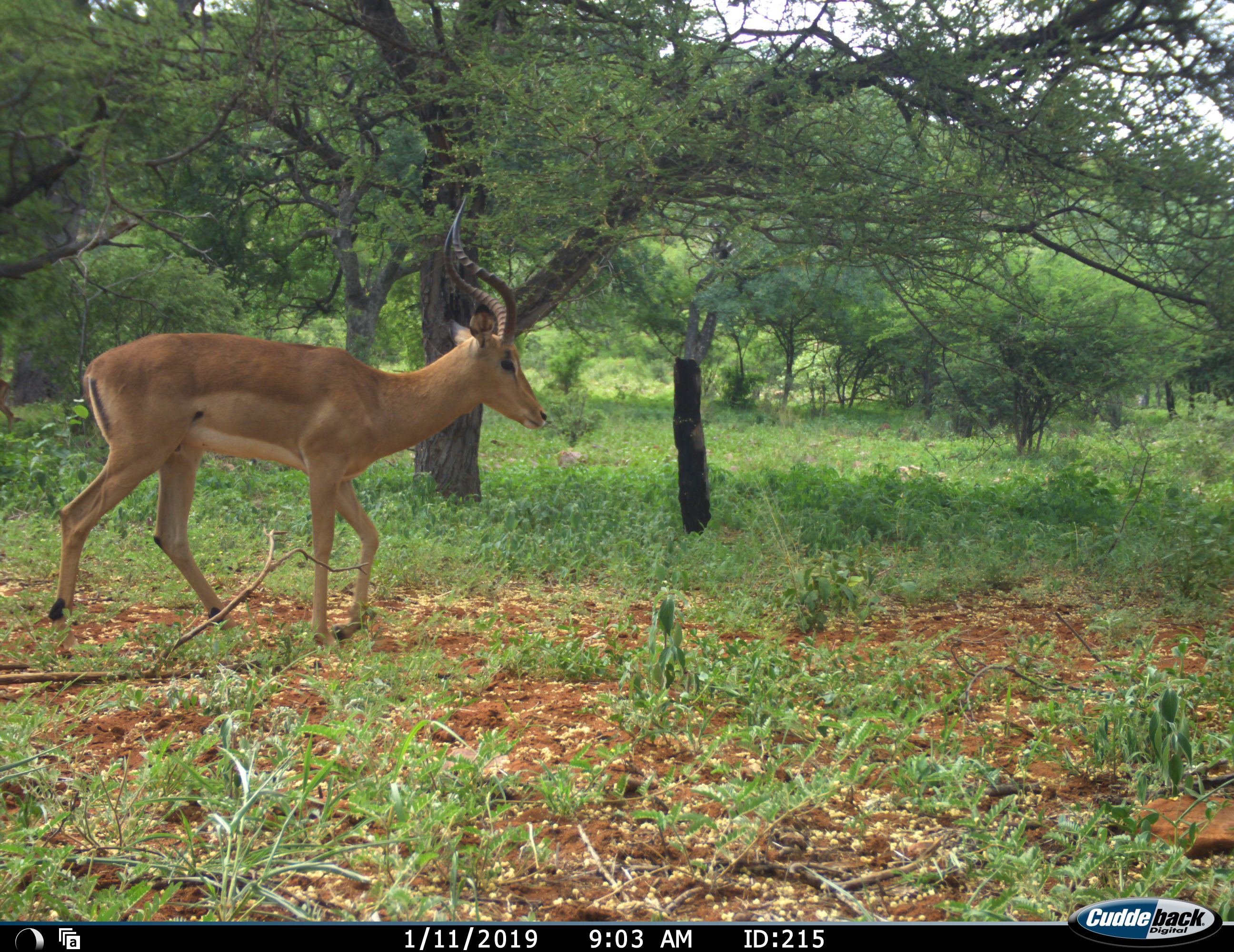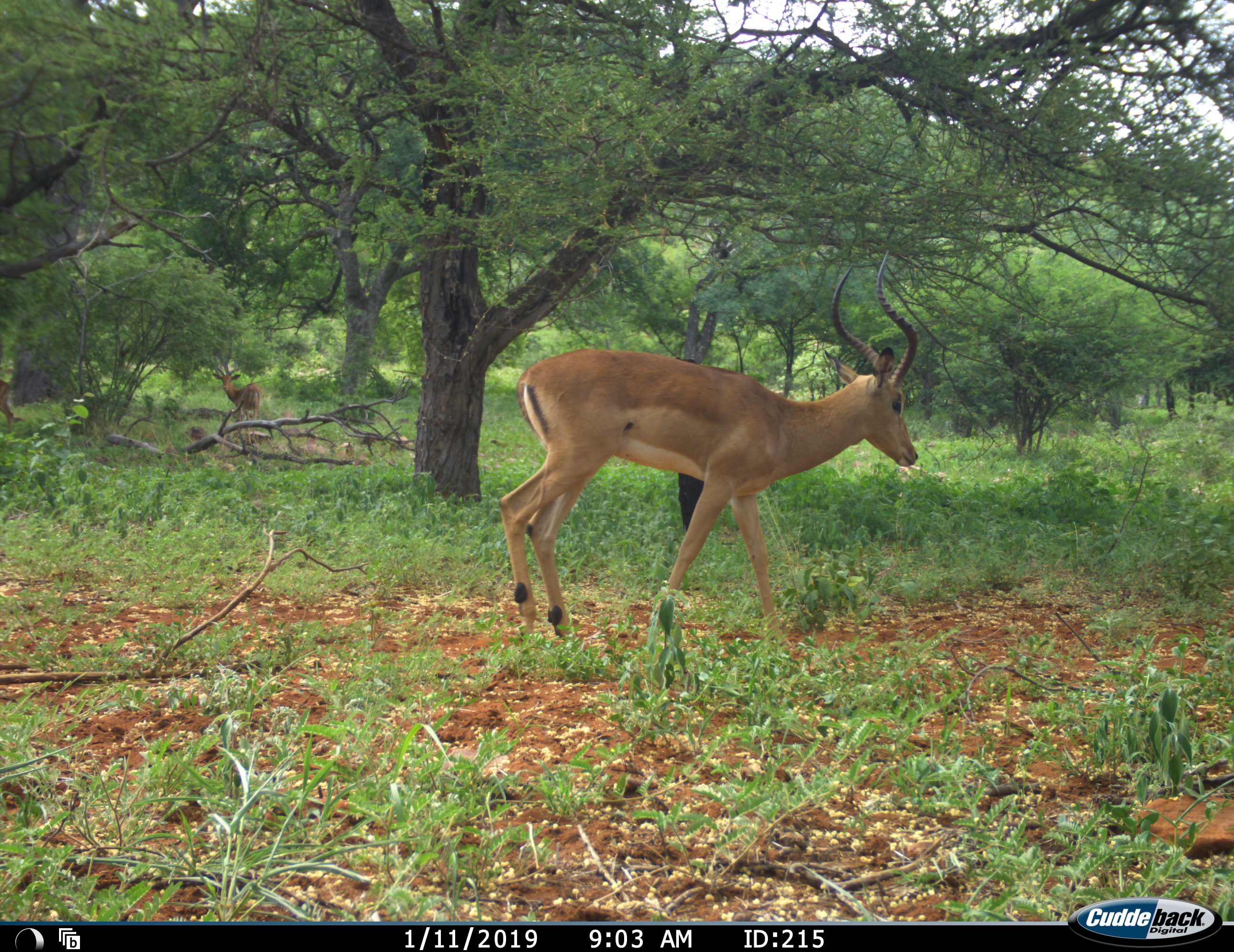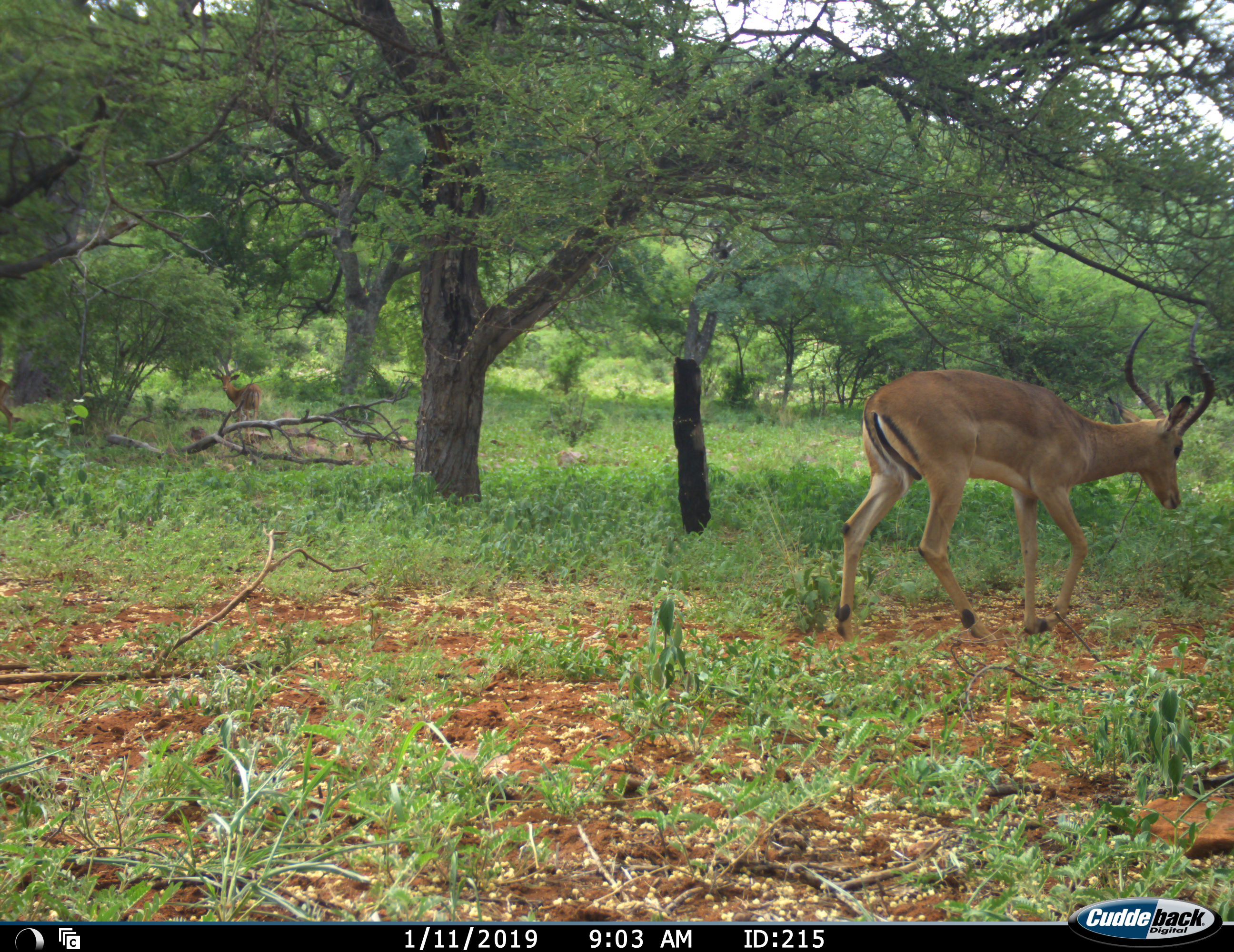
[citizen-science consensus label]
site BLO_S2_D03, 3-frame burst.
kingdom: Animalia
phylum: Chordata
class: Mammalia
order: Artiodactyla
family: Bovidae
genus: Aepyceros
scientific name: Aepyceros melampus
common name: impala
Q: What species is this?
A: Impala (Aepyceros melampus).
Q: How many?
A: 1.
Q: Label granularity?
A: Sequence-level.